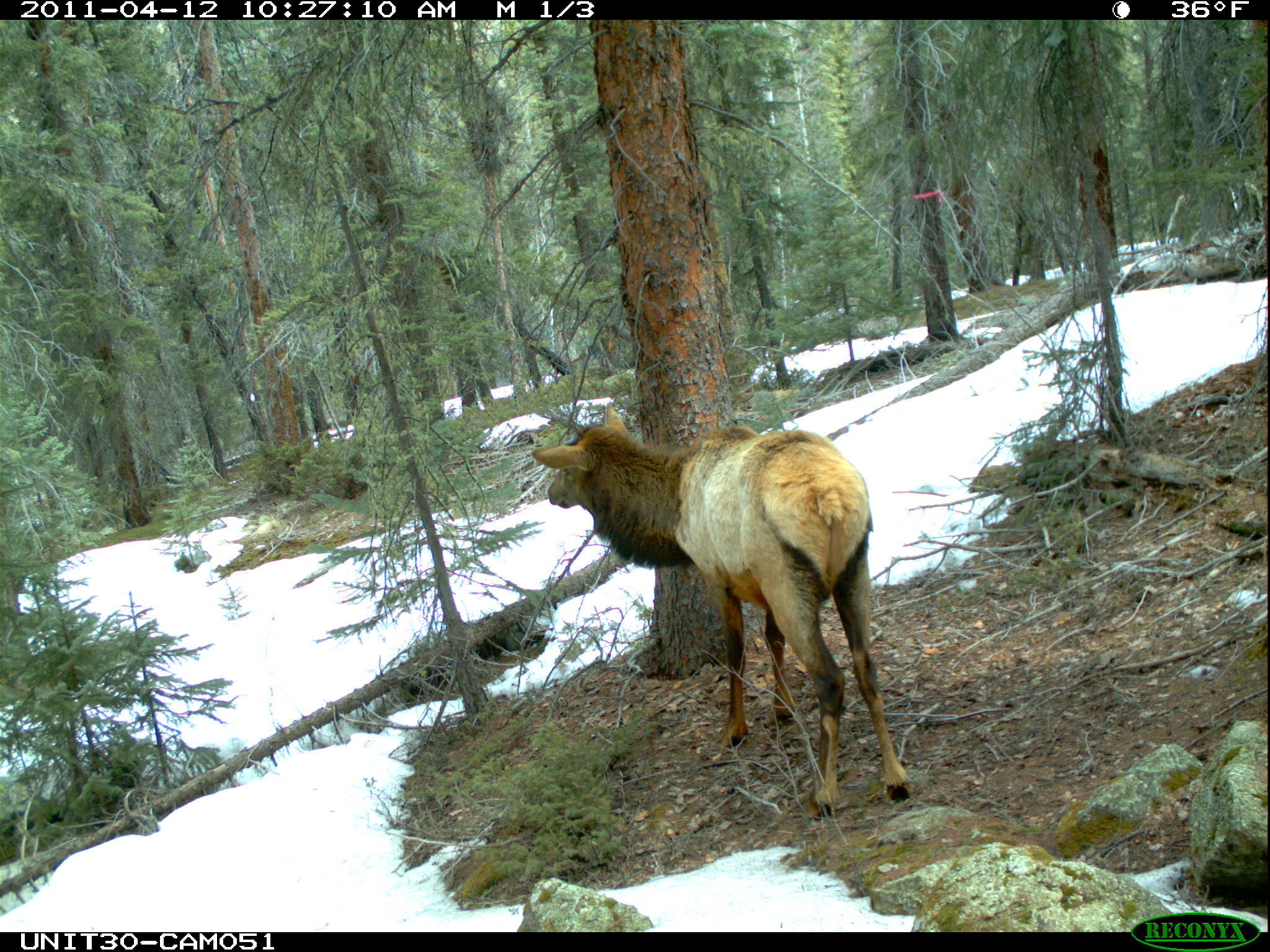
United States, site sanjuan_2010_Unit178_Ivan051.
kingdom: Animalia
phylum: Chordata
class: Mammalia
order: Artiodactyla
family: Cervidae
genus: Cervus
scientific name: Cervus elaphus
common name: red deer